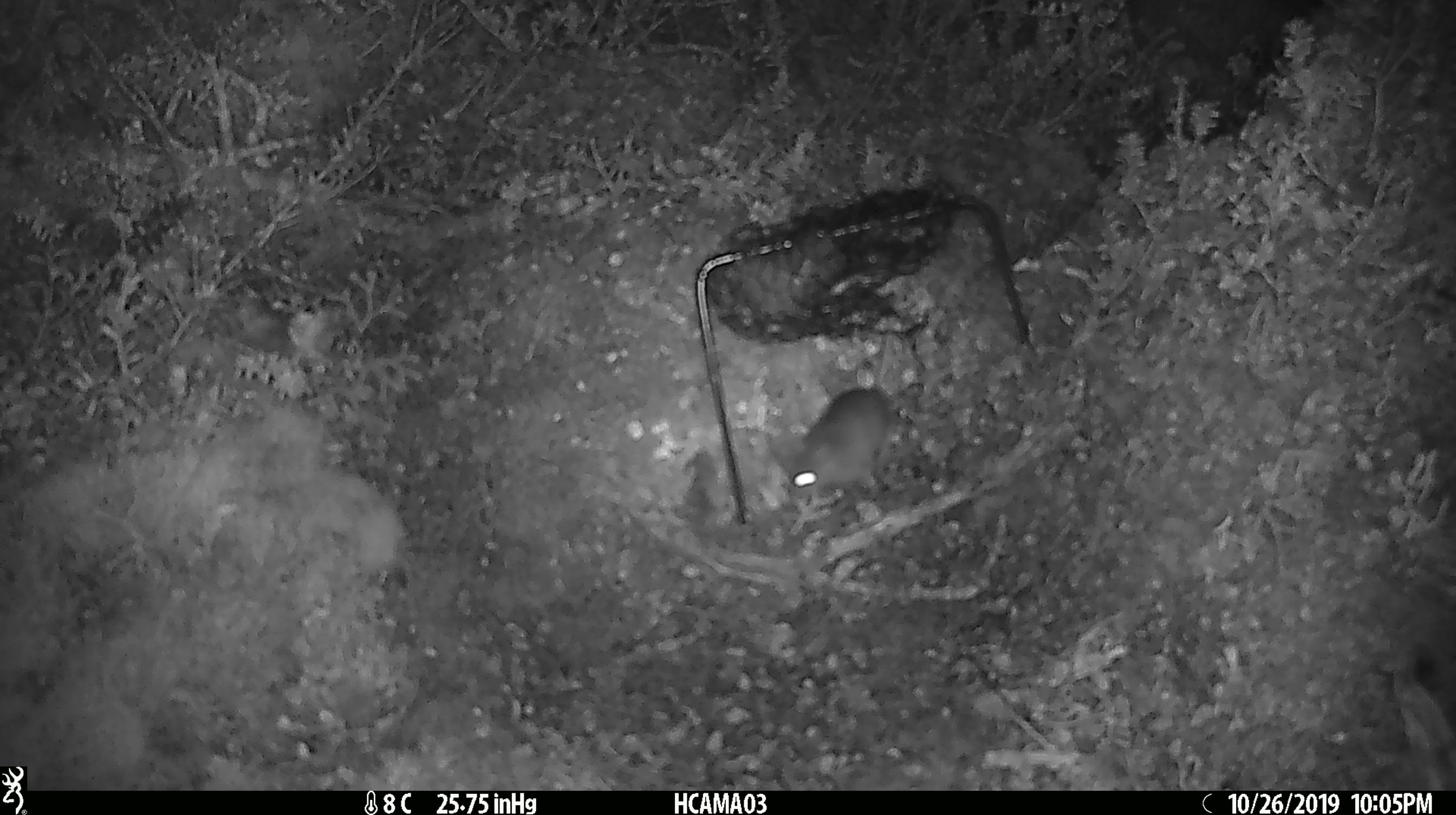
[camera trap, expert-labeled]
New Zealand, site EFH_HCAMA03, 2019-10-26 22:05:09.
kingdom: Animalia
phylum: Chordata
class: Mammalia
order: Rodentia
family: Muridae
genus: Mus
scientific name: Mus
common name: mouse